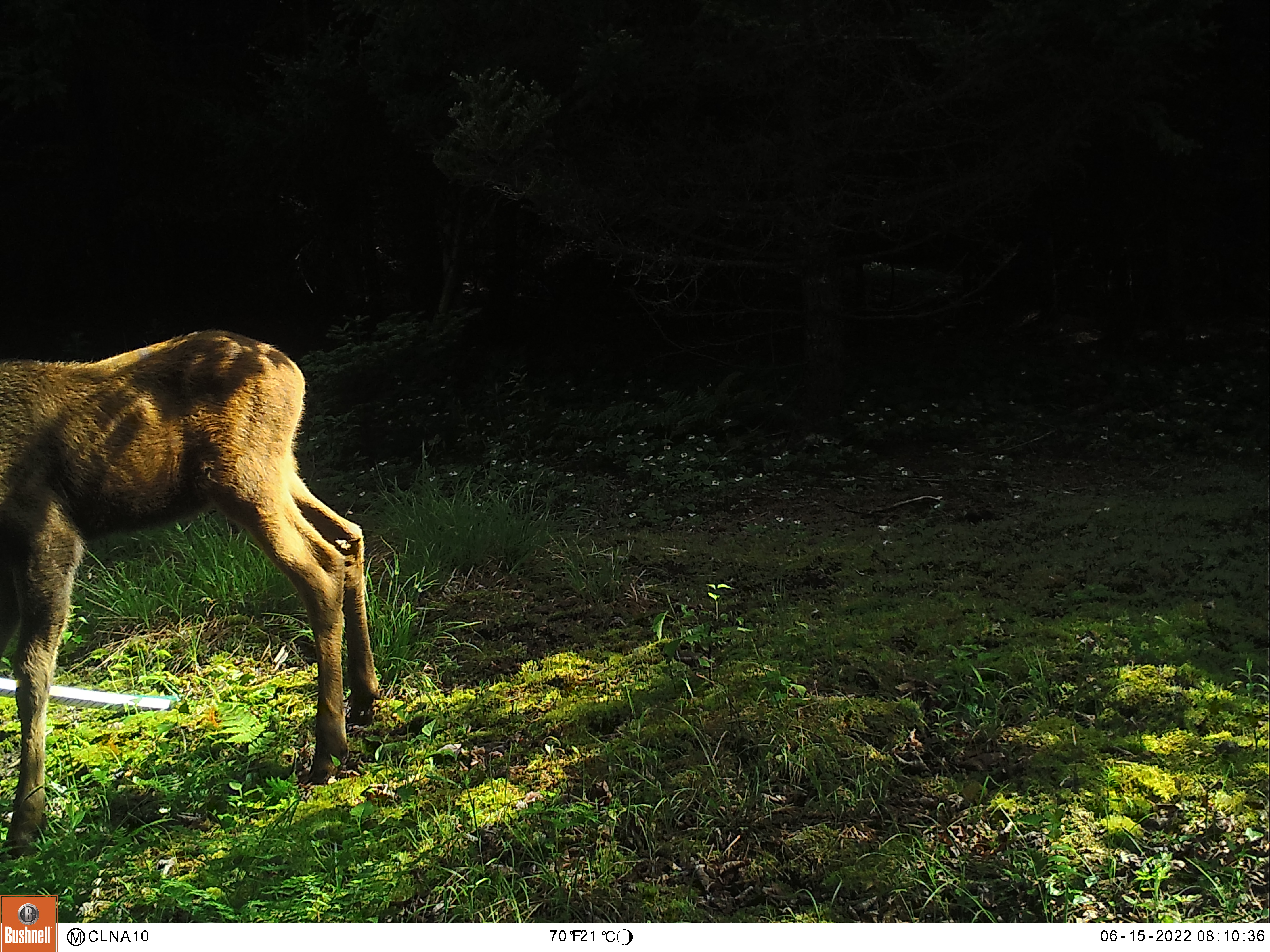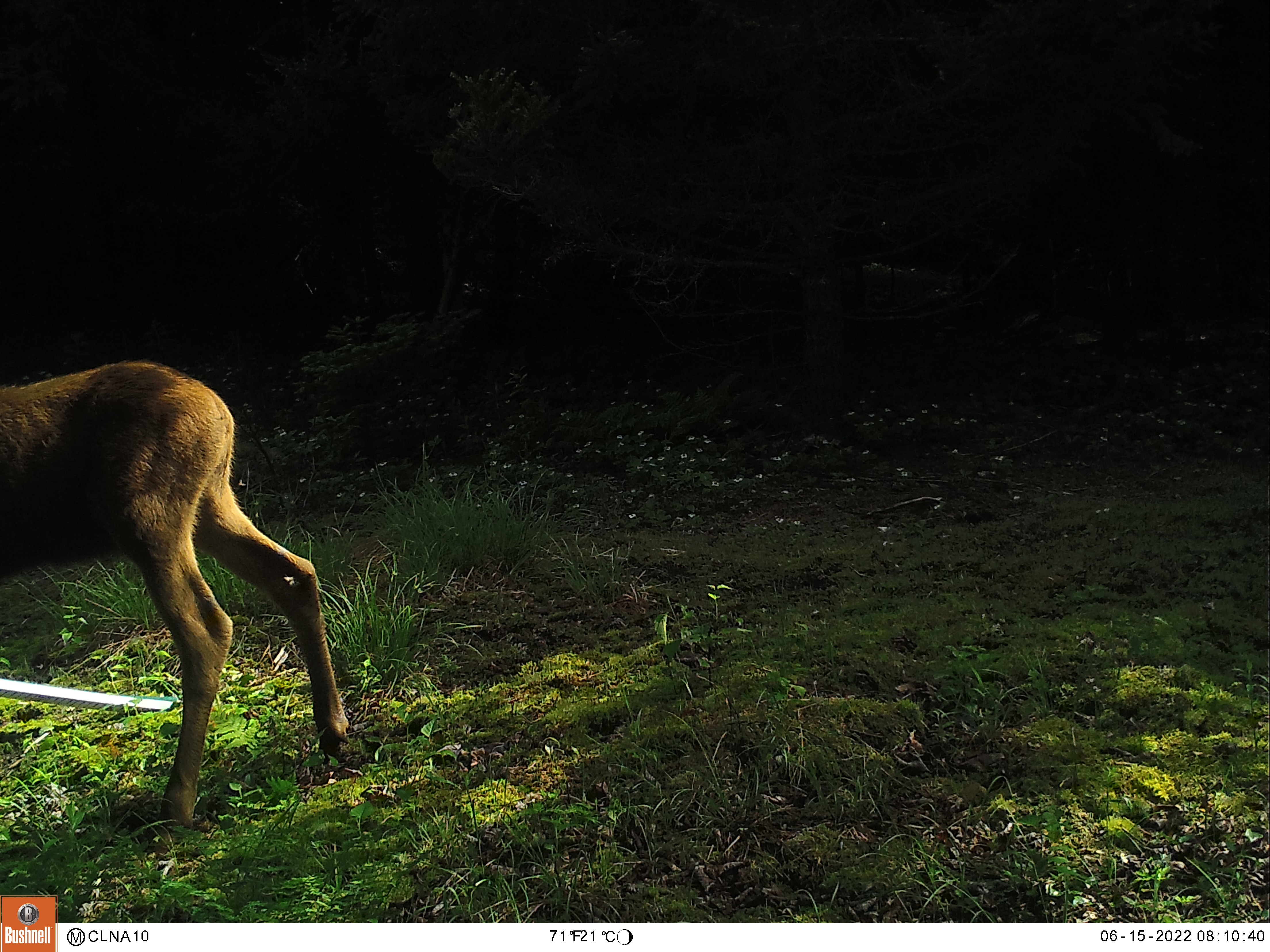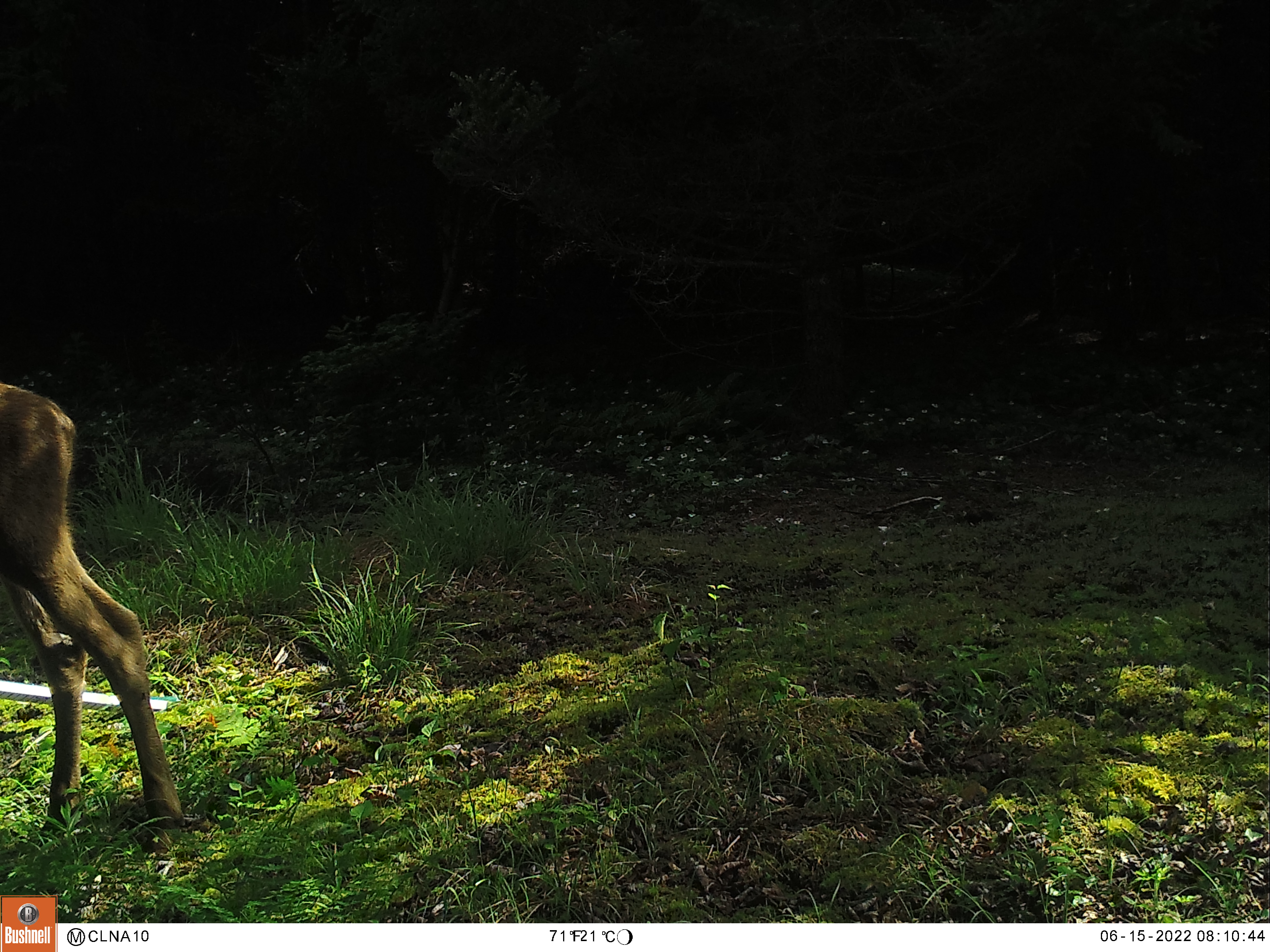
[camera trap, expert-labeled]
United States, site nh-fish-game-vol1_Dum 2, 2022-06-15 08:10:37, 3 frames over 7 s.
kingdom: Animalia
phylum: Chordata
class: Mammalia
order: Artiodactyla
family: Cervidae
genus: Alces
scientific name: Alces alces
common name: moose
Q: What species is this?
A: Moose (Alces alces).